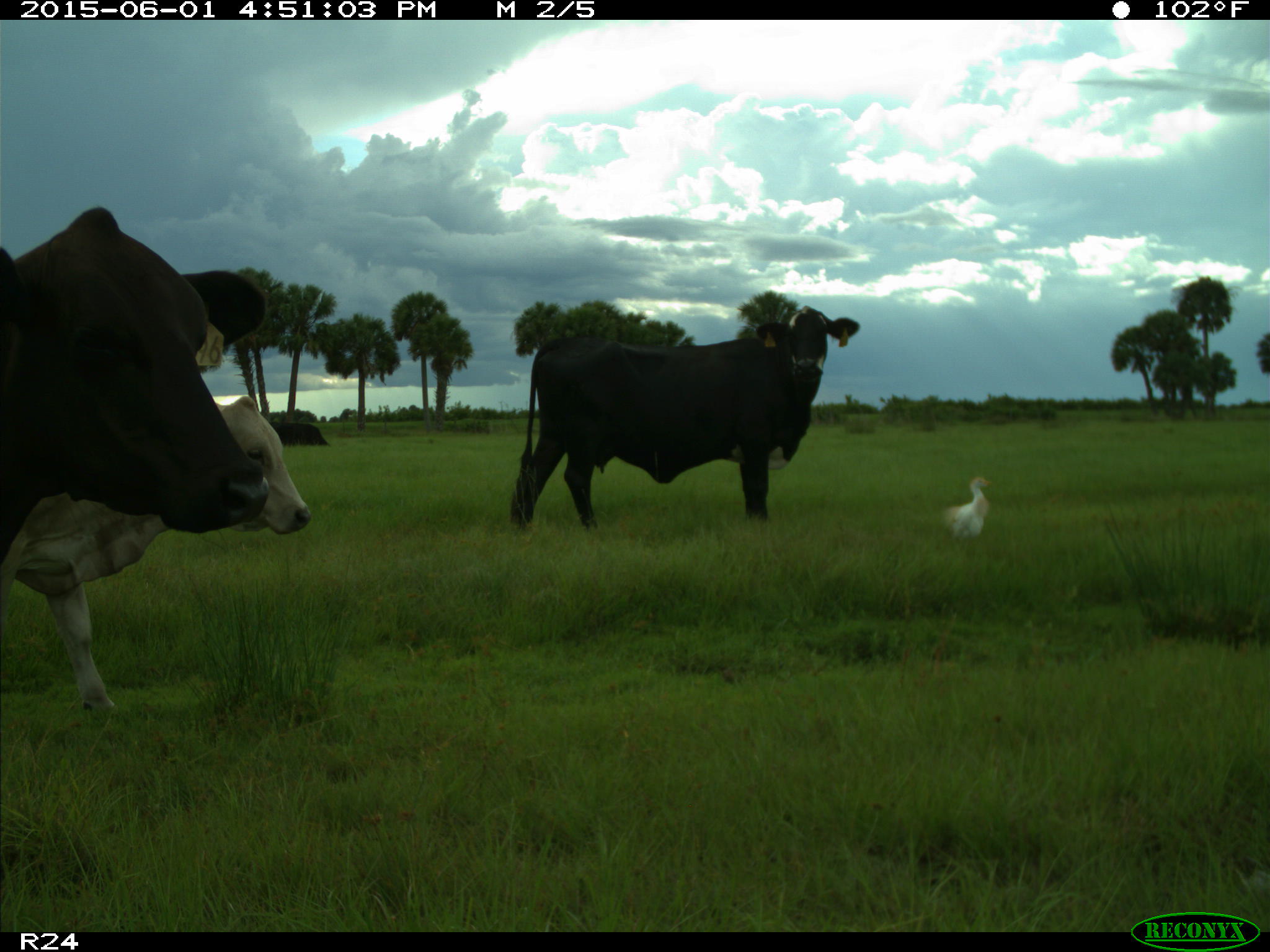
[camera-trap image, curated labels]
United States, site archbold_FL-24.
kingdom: Animalia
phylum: Chordata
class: Mammalia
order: Artiodactyla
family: Bovidae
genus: Bos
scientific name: Bos taurus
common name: domestic cow